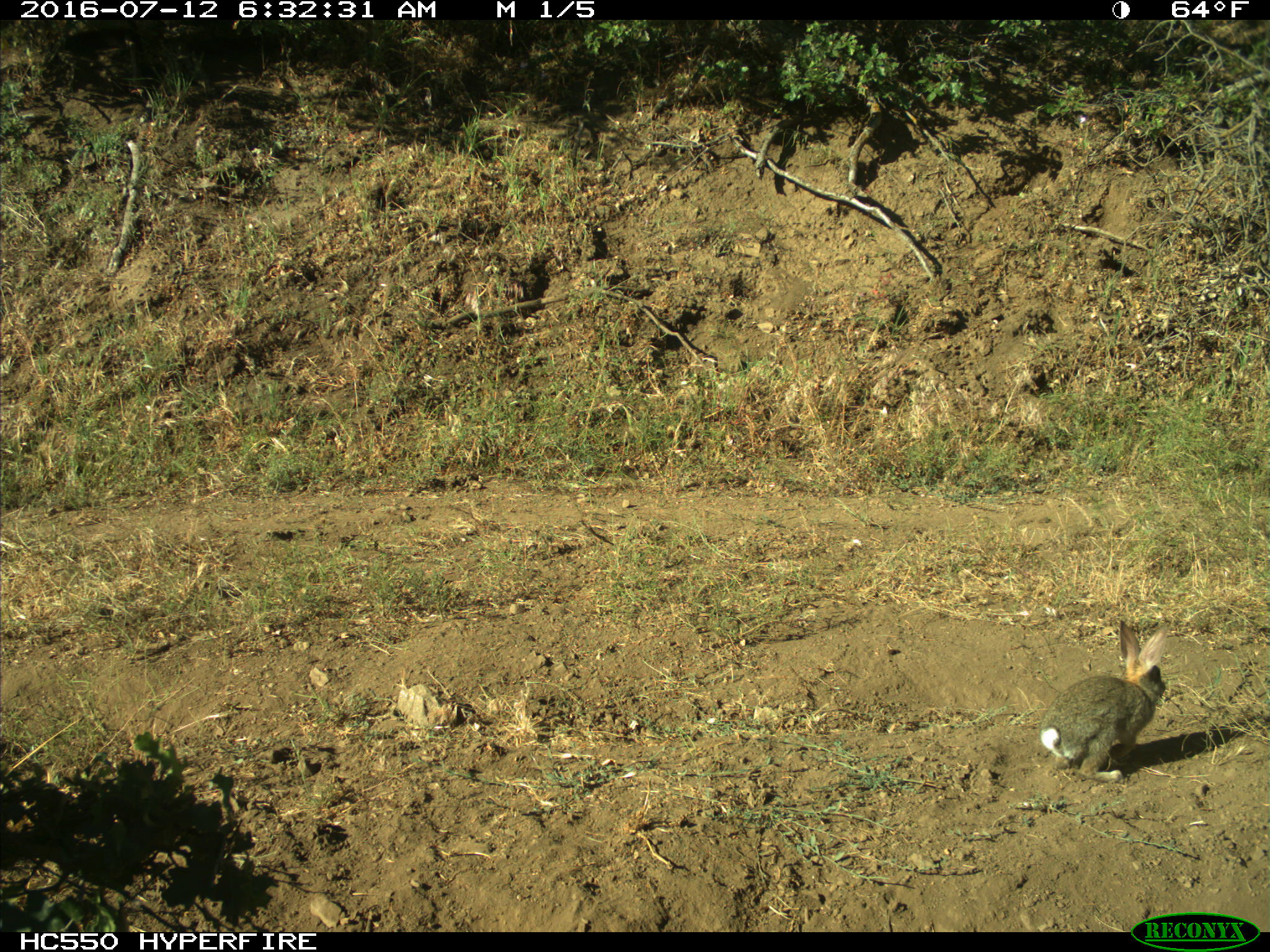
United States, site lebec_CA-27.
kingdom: Animalia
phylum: Chordata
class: Mammalia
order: Lagomorpha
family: Leporidae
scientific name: Leporidae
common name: rabbits and hares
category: unidentified rabbit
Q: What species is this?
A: Unidentified rabbit (rabbits and hares) (Leporidae).